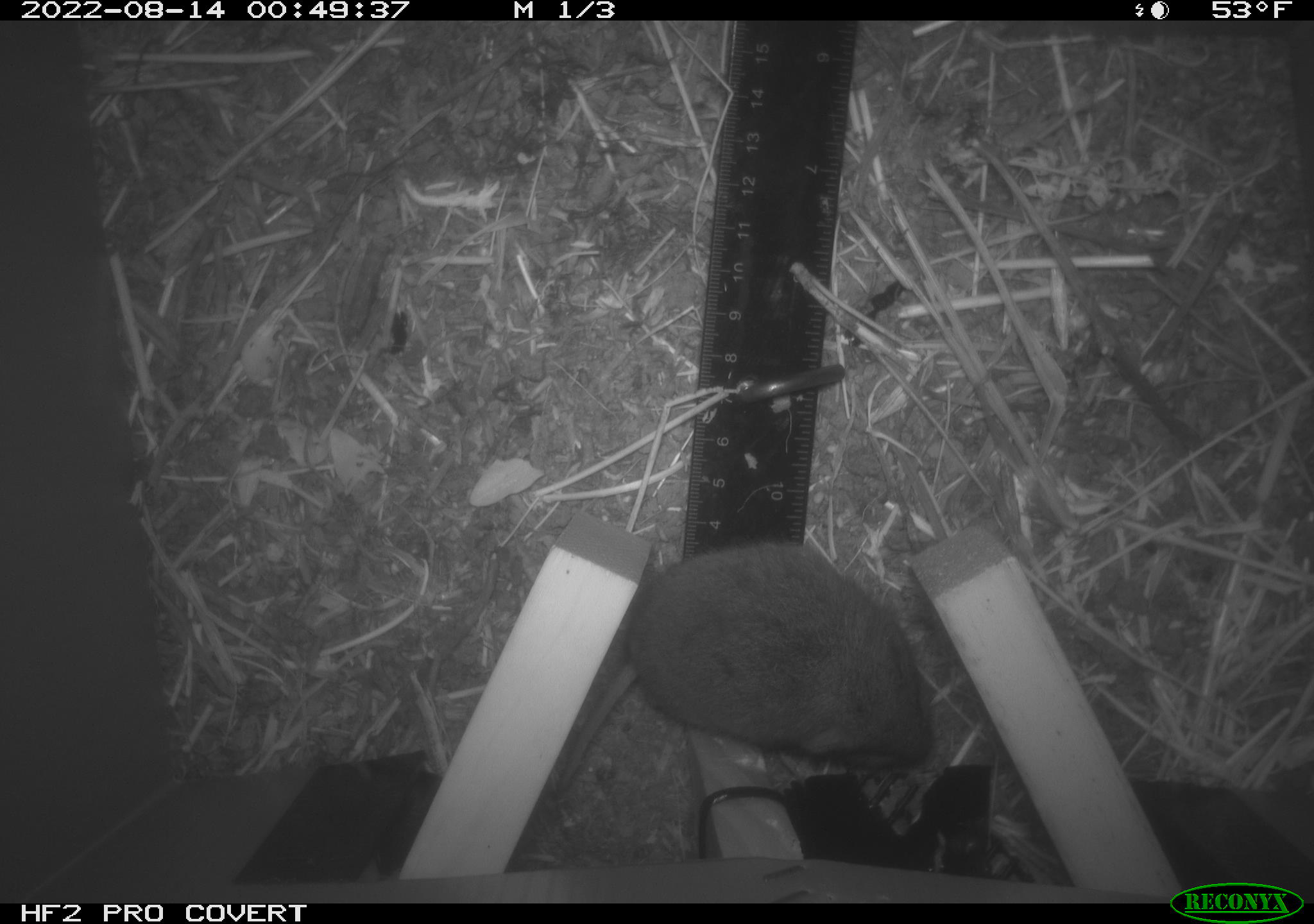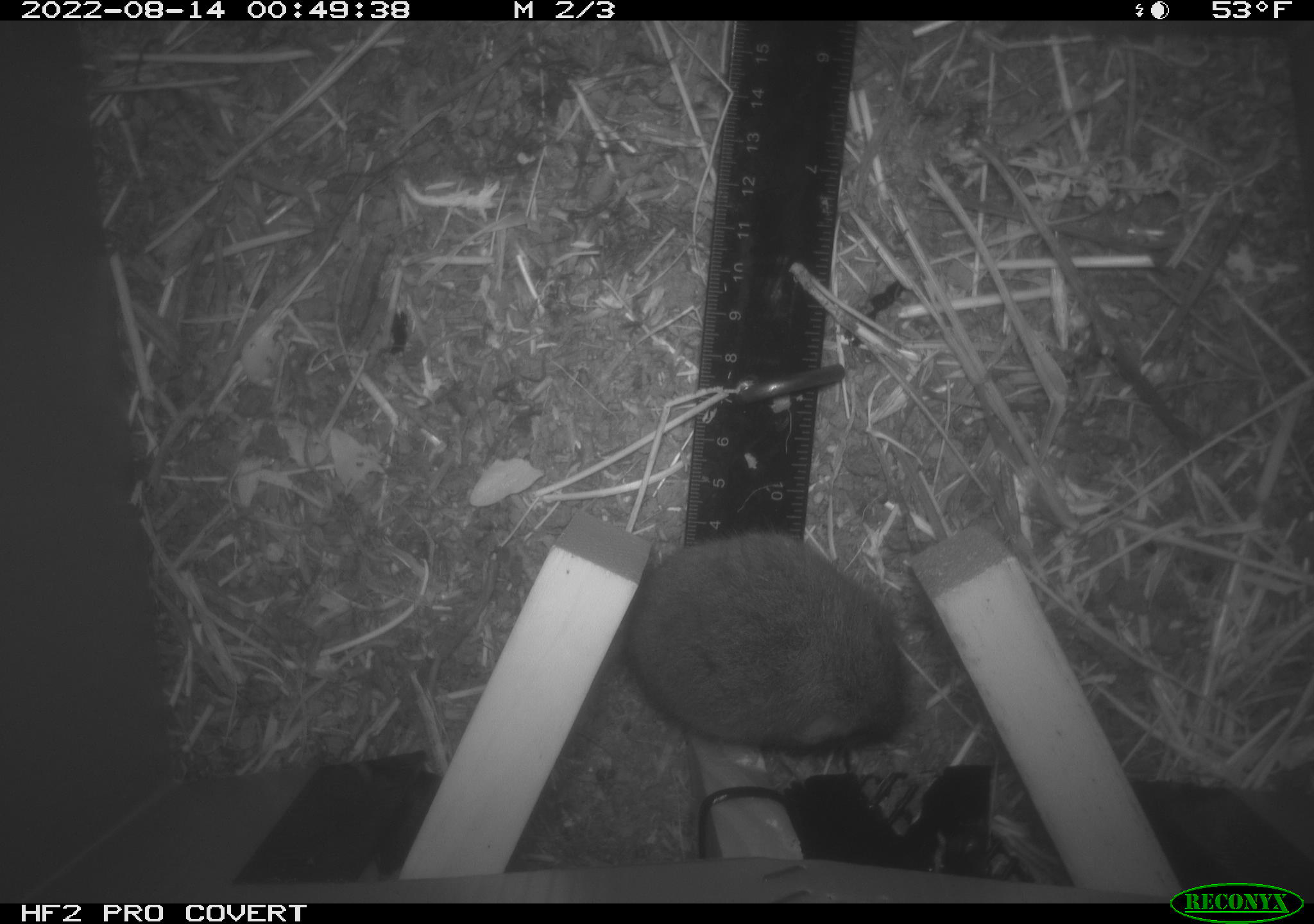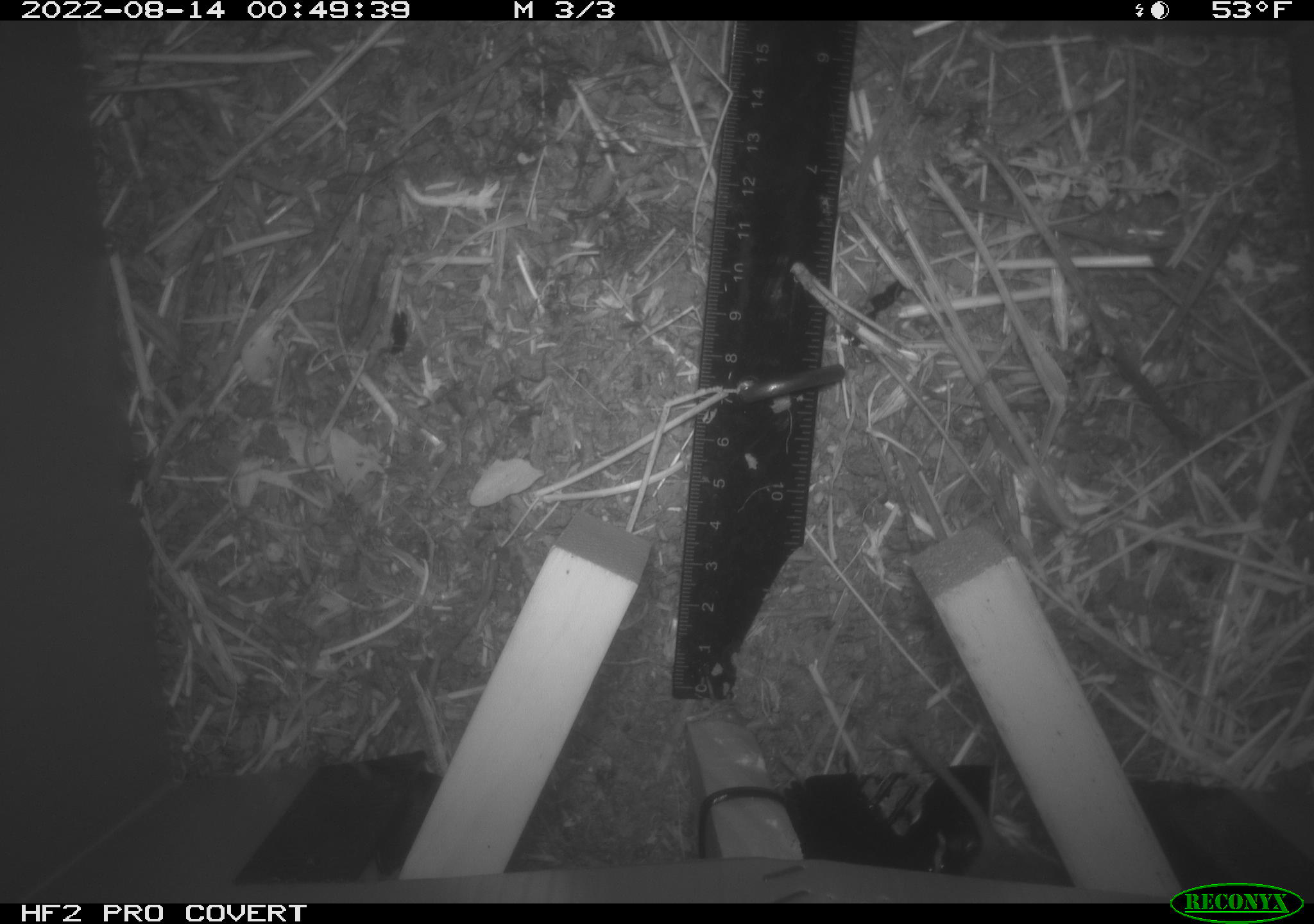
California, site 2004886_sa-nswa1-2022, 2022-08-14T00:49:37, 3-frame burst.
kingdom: Animalia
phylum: Chordata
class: Mammalia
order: Rodentia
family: Cricetidae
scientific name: Cricetidae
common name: hamsters, voles, lemmings, and allies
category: cricetidae family